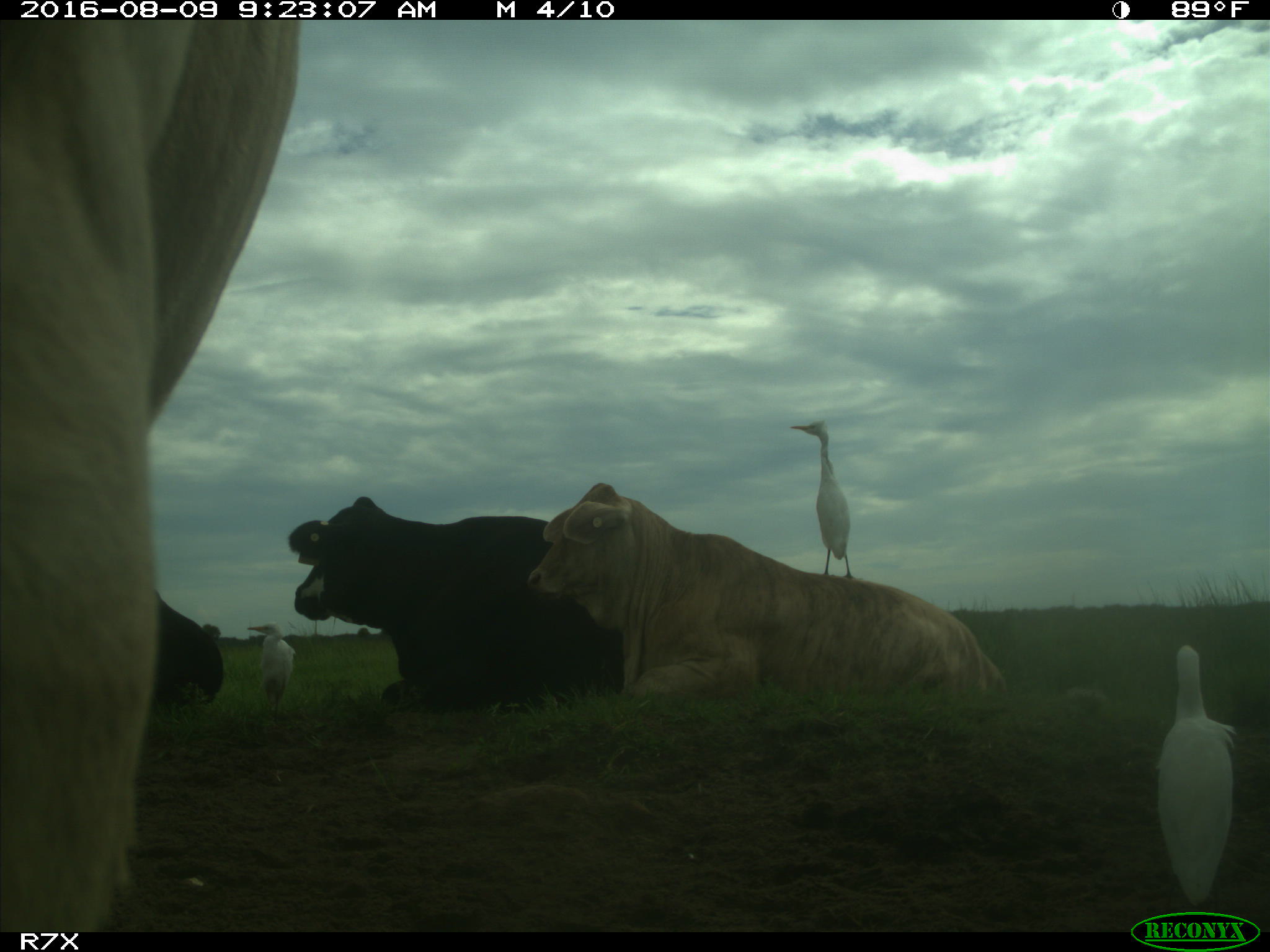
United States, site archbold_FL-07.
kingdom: Animalia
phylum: Chordata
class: Mammalia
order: Artiodactyla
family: Bovidae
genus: Bos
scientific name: Bos taurus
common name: domestic cow